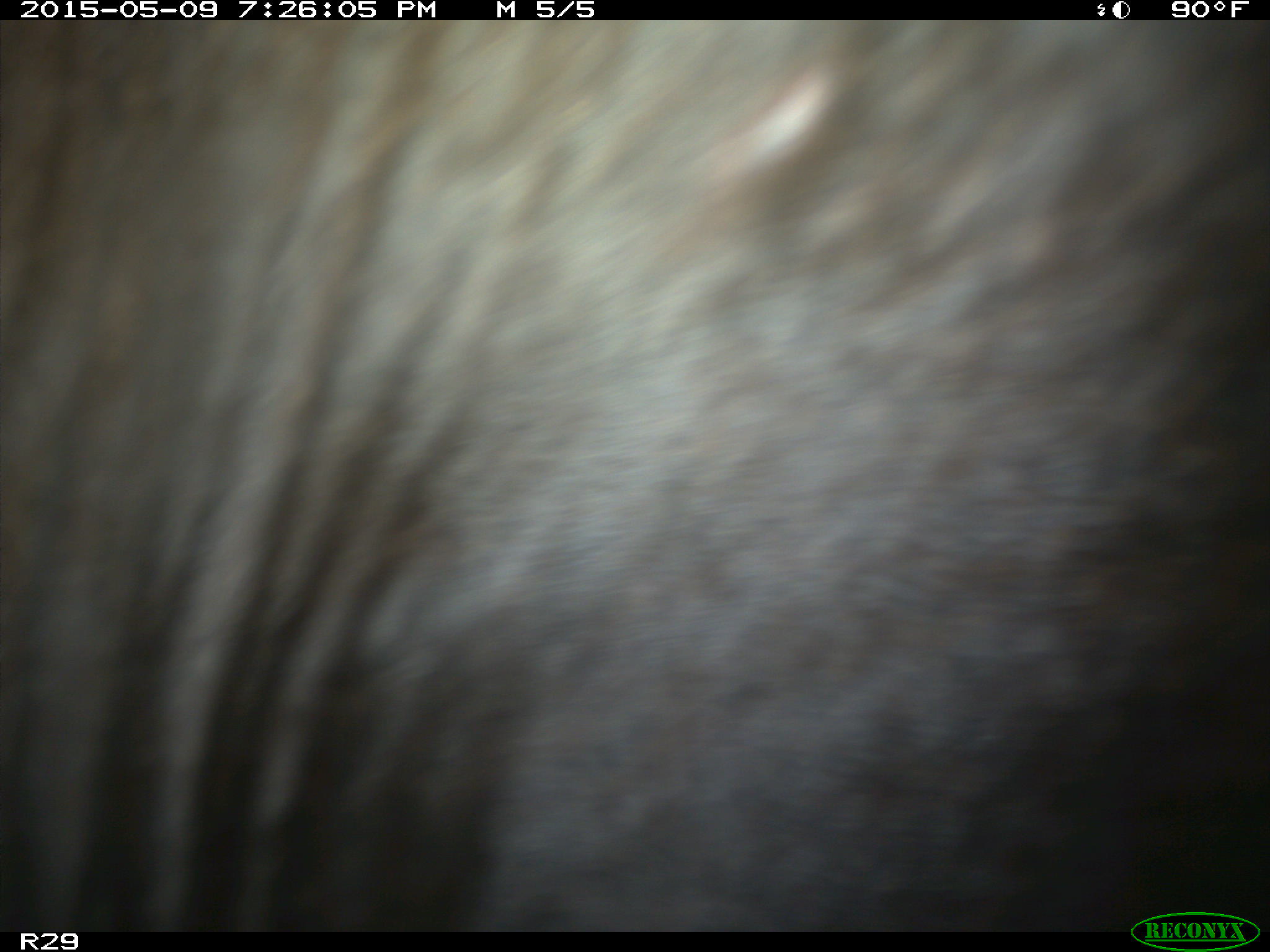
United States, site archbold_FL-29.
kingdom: Animalia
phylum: Chordata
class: Mammalia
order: Artiodactyla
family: Bovidae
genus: Bos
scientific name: Bos taurus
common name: domestic cow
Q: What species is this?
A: Bos taurus (domestic cow).